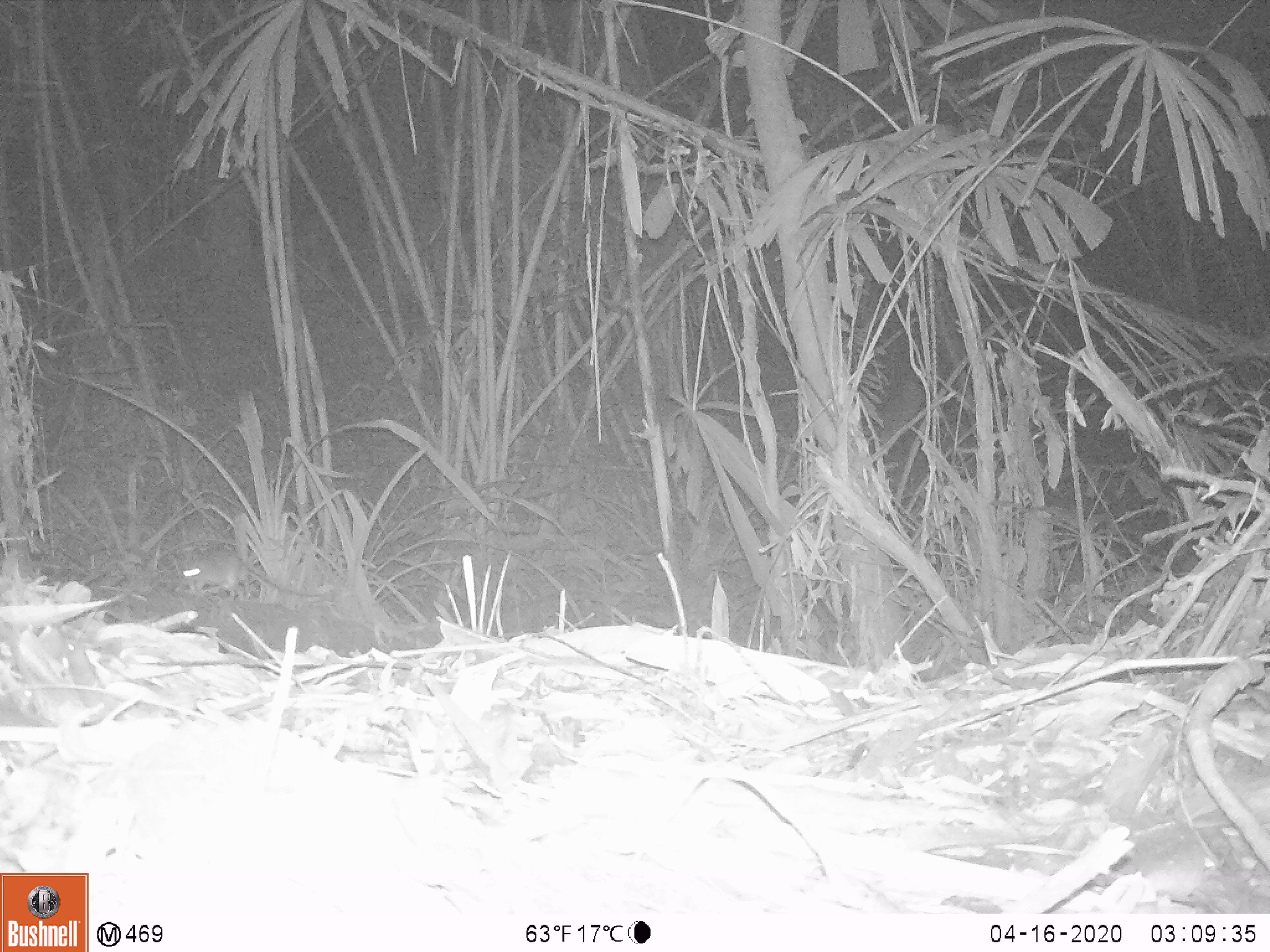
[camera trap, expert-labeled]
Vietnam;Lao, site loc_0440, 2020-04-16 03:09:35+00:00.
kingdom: Animalia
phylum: Chordata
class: Mammalia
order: Rodentia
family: Muridae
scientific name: Muridae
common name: old-world mice and rats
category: unidentified murid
Unidentified murid (old-world mice and rats) (Muridae). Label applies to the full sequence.